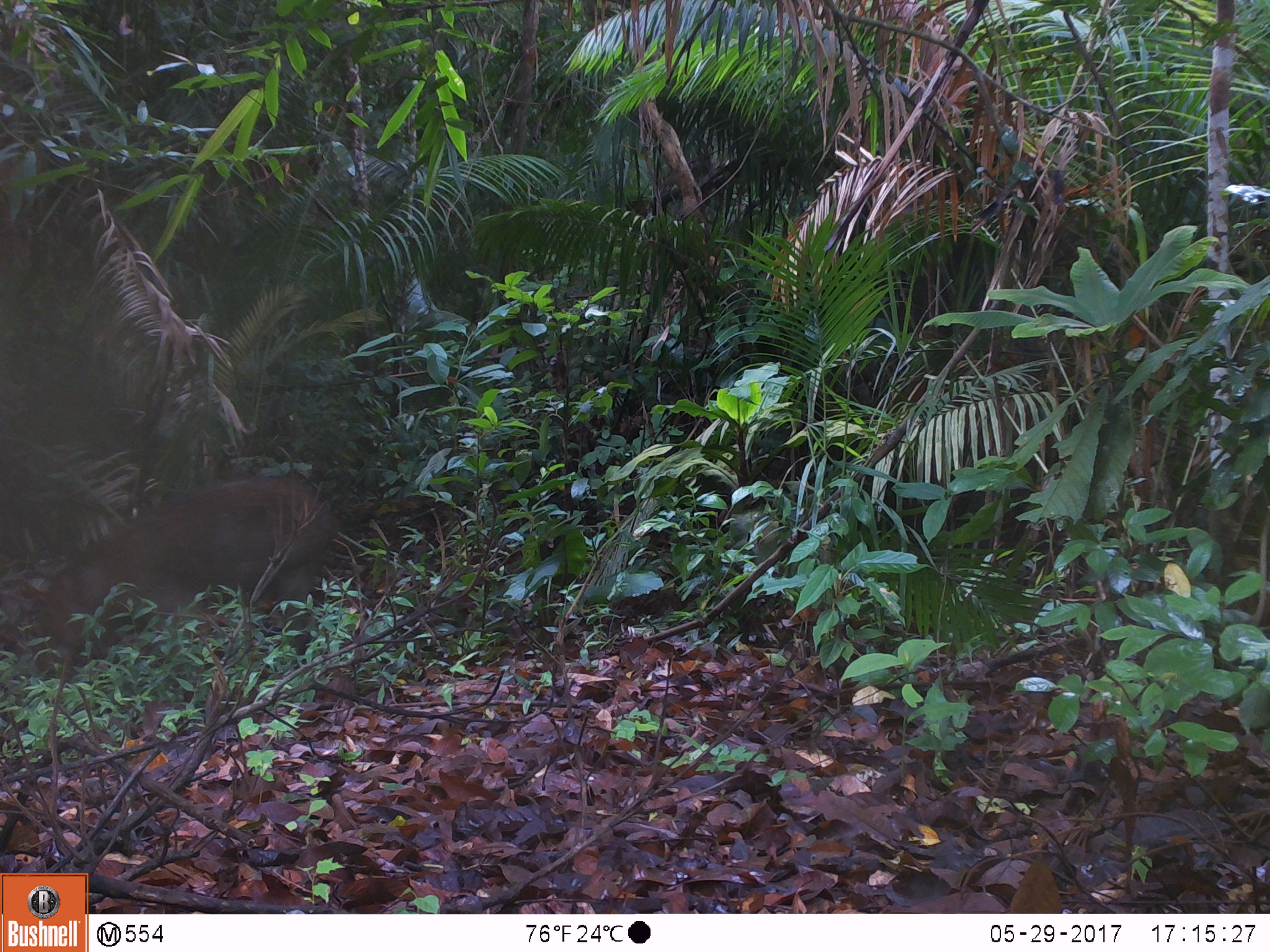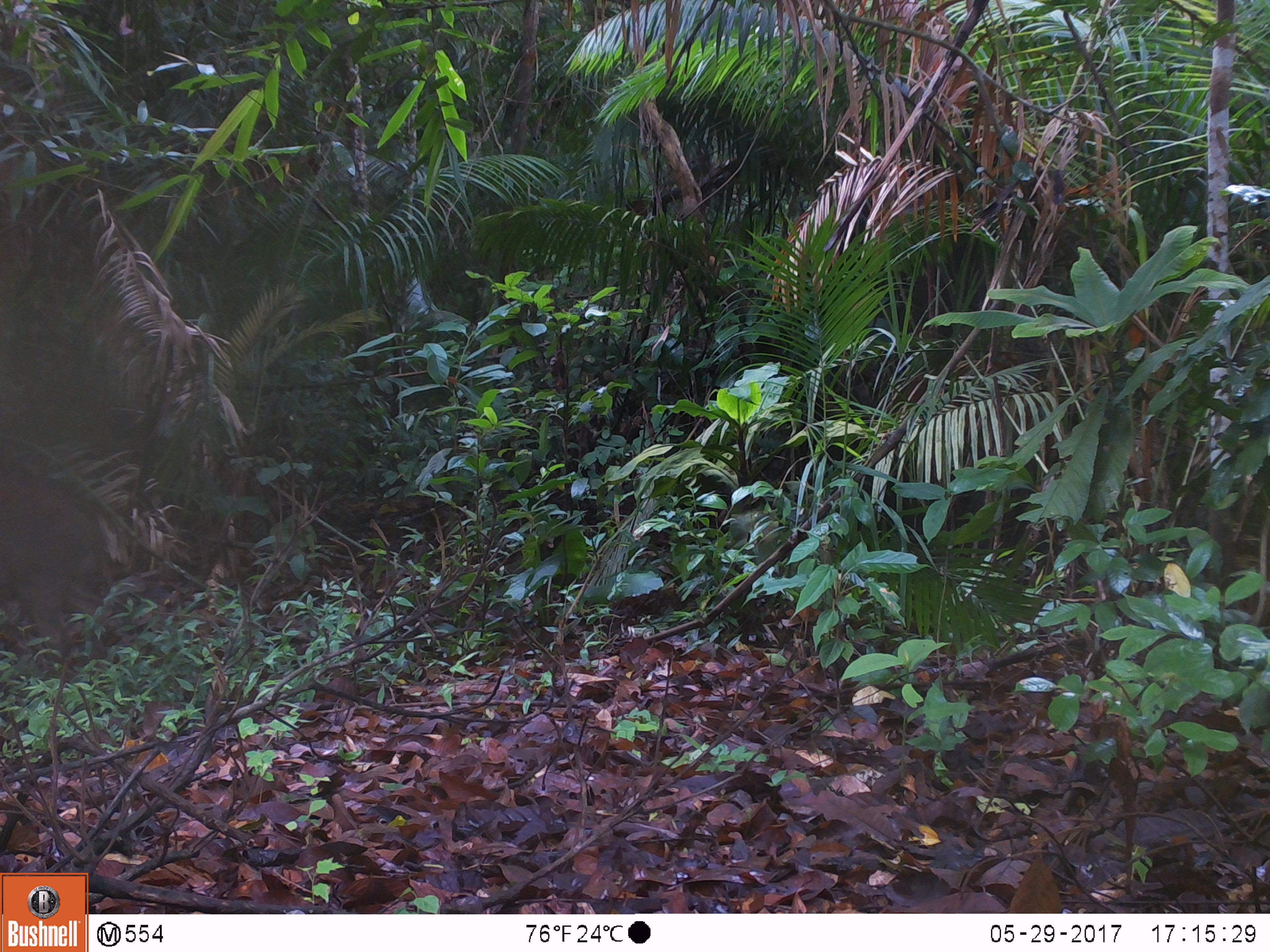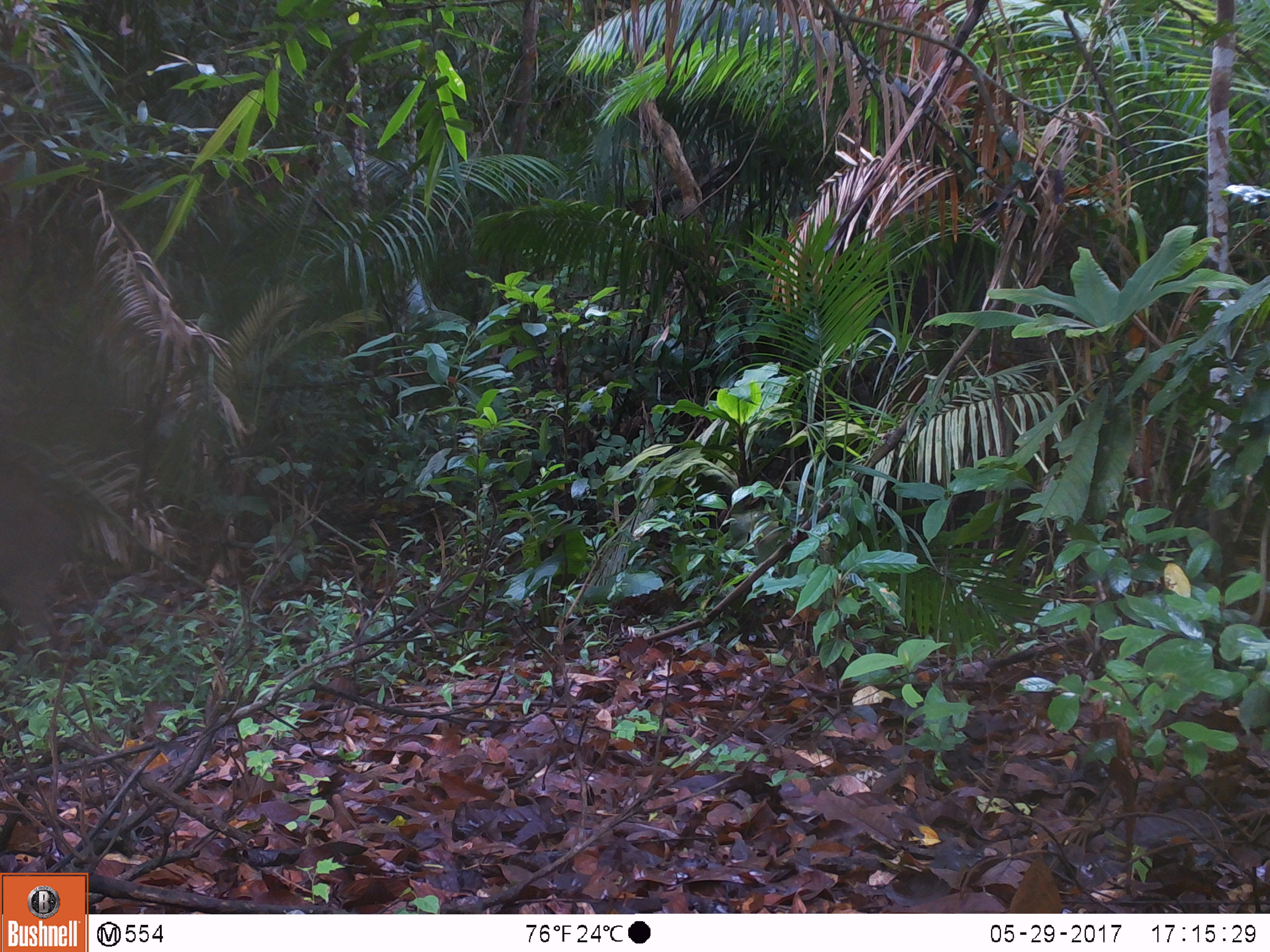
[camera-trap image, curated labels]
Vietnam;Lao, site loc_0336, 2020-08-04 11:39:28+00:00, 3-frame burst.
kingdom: Animalia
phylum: Chordata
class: Mammalia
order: Artiodactyla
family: Suidae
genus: Sus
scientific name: Sus scrofa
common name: eurasian wild pig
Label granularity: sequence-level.